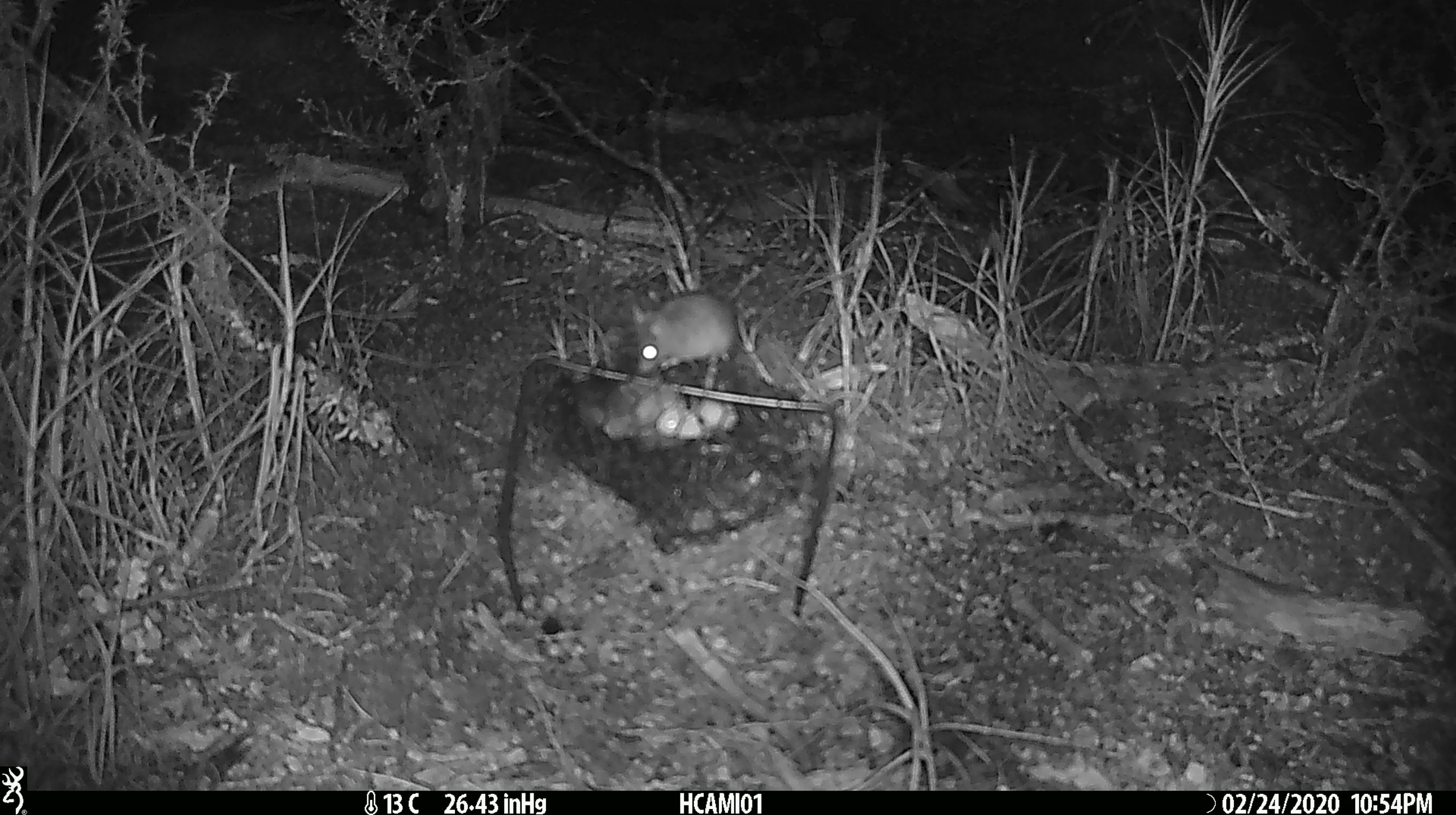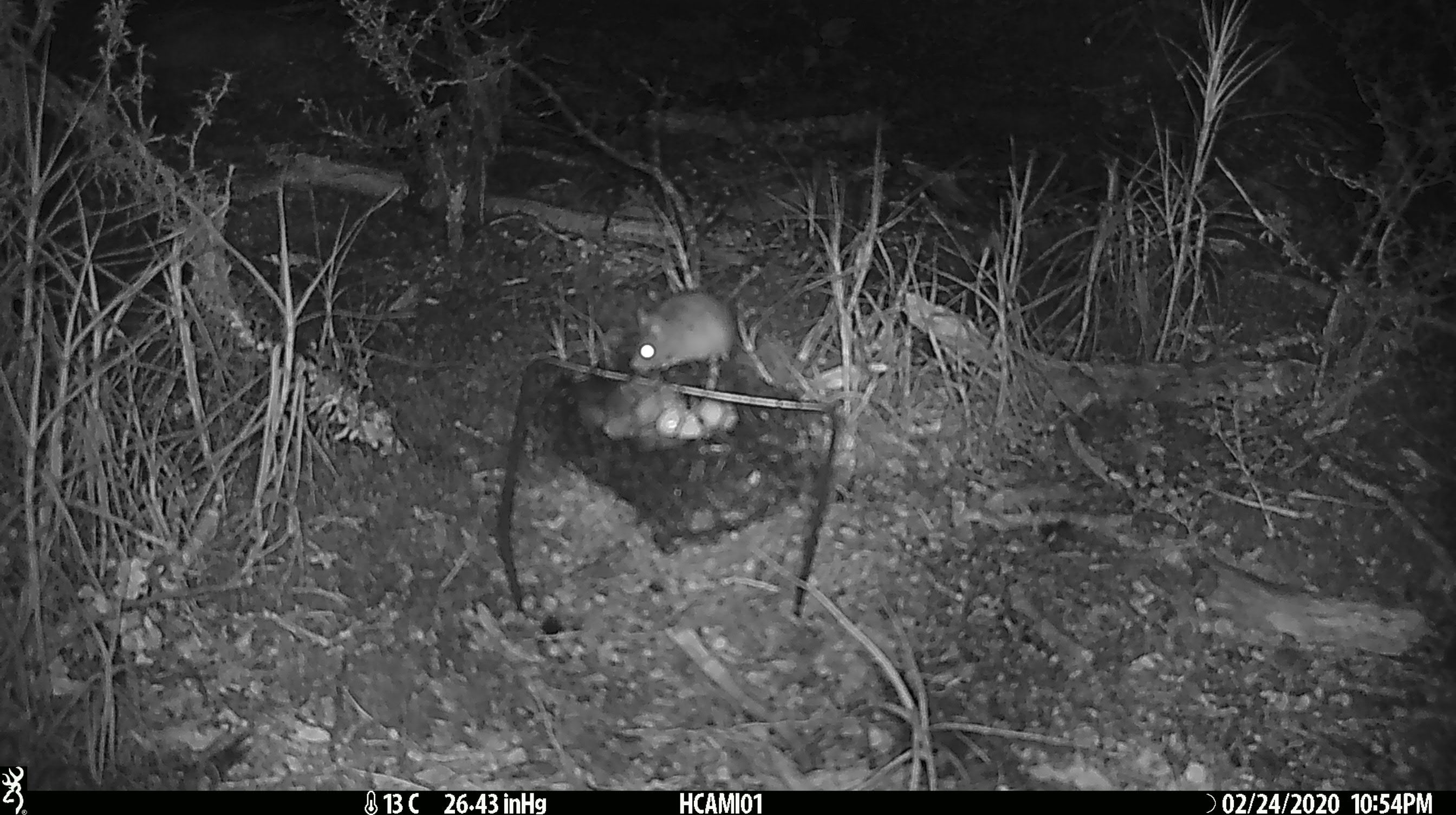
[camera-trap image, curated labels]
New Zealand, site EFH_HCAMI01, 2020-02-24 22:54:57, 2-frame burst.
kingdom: Animalia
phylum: Chordata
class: Mammalia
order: Rodentia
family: Muridae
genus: Mus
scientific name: Mus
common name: mouse